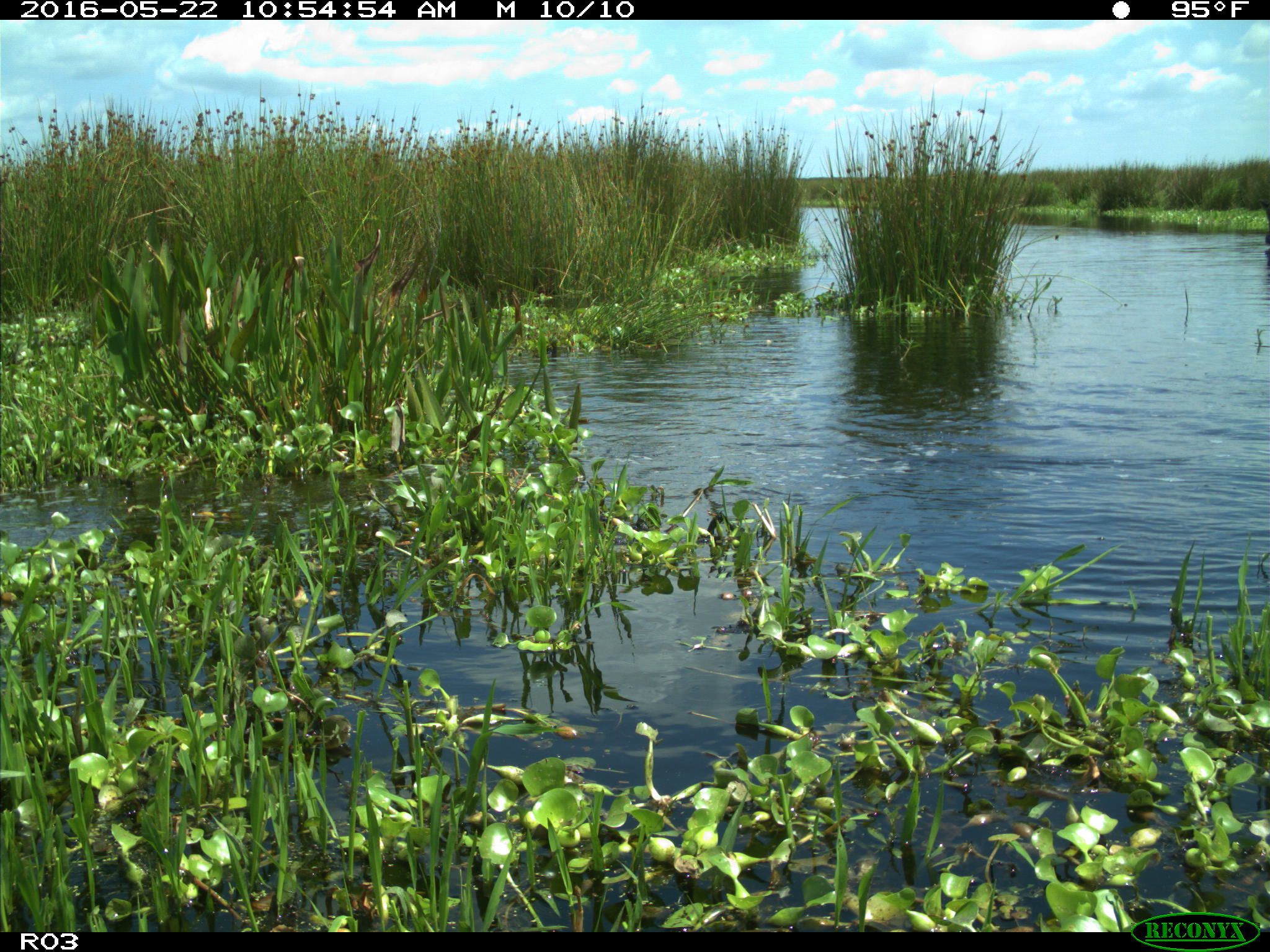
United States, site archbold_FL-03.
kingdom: Animalia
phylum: Chordata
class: Mammalia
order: Artiodactyla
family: Bovidae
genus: Bos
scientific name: Bos taurus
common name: domestic cow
Bos taurus (domestic cow).